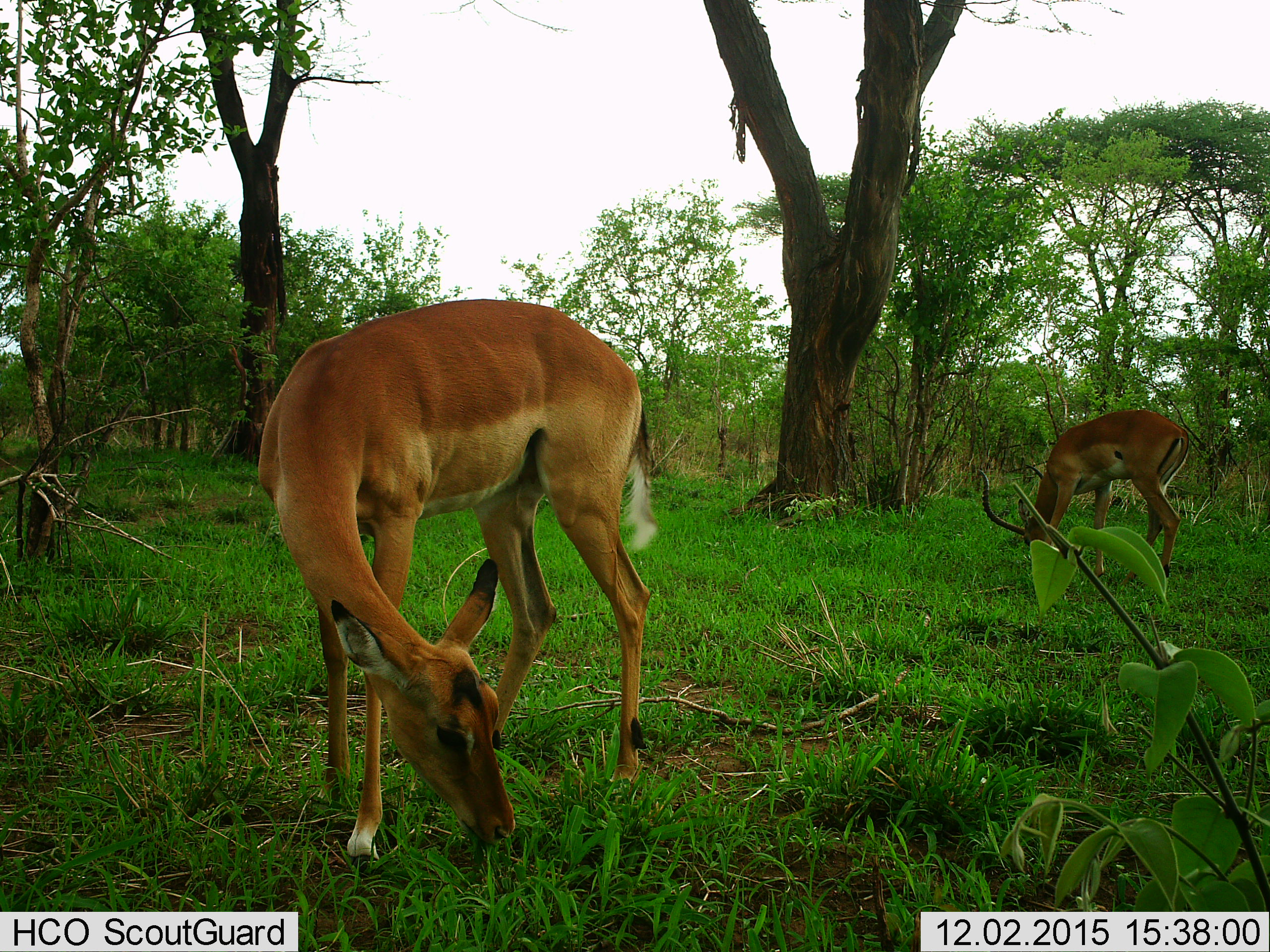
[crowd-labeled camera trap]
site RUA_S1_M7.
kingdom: Animalia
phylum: Chordata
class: Mammalia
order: Artiodactyla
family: Bovidae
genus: Aepyceros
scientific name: Aepyceros melampus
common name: impala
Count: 2.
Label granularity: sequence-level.